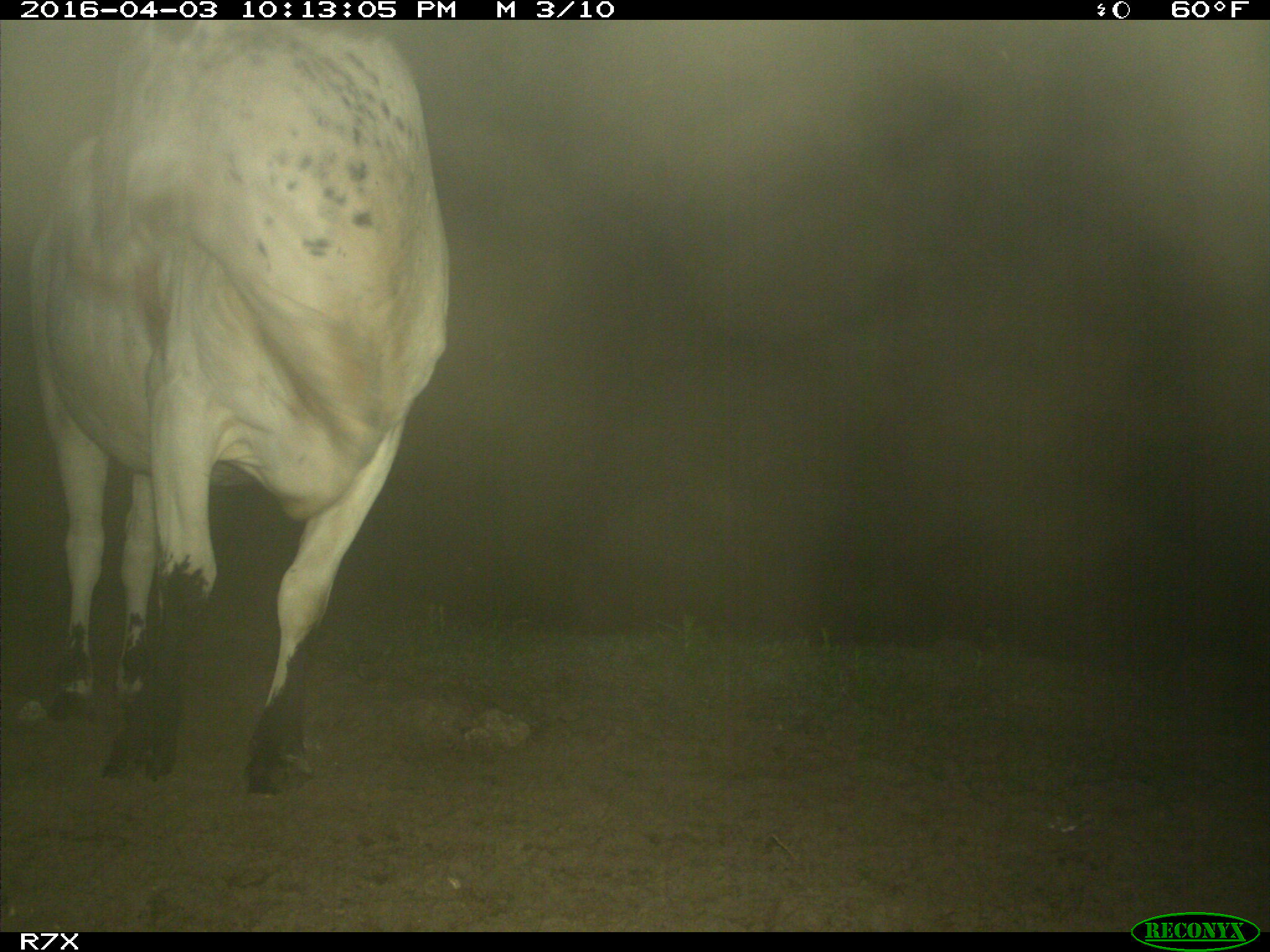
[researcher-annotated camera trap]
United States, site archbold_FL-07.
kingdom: Animalia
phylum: Chordata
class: Mammalia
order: Artiodactyla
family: Bovidae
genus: Bos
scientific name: Bos taurus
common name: domestic cow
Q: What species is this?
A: Bos taurus (domestic cow).